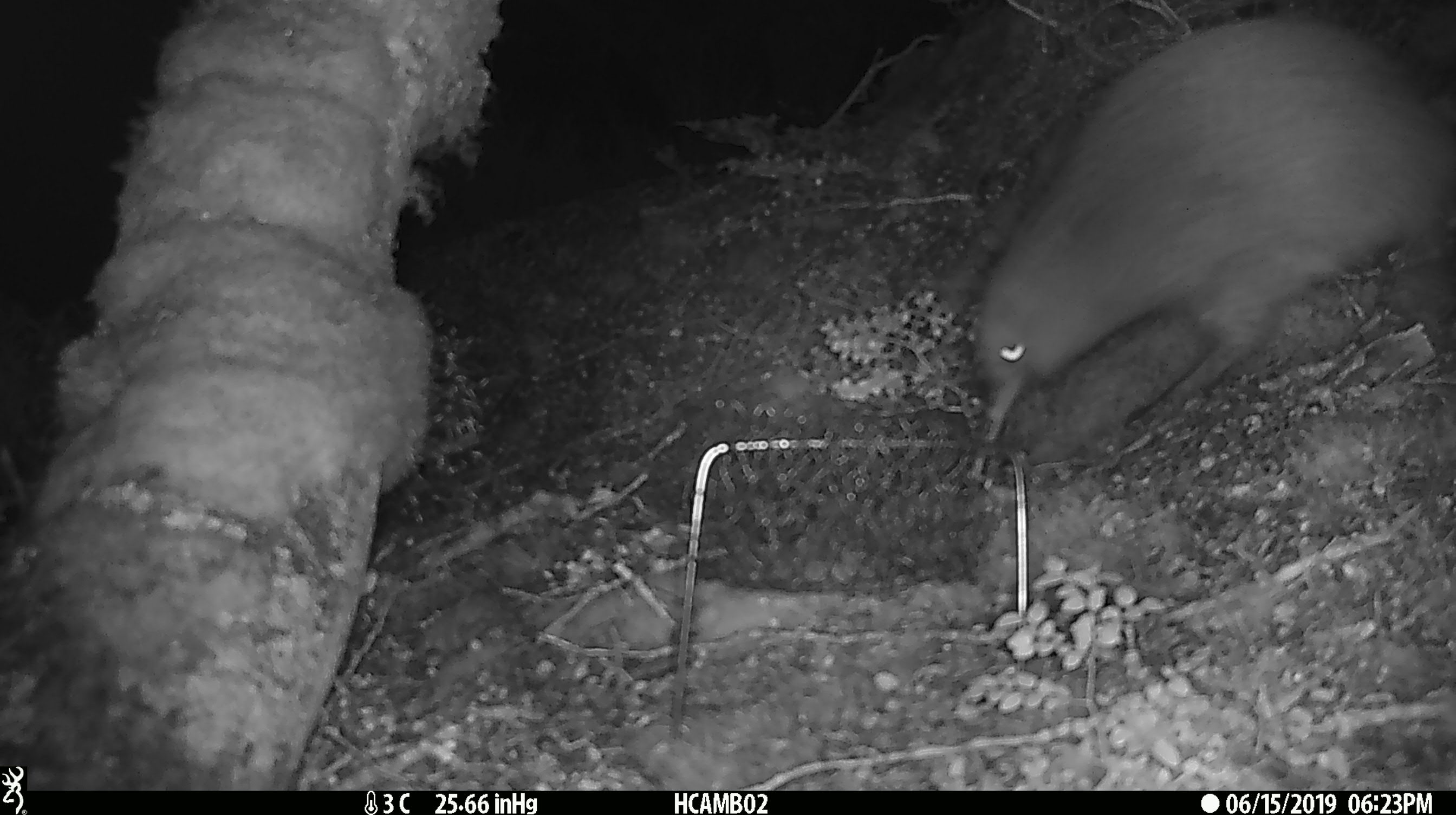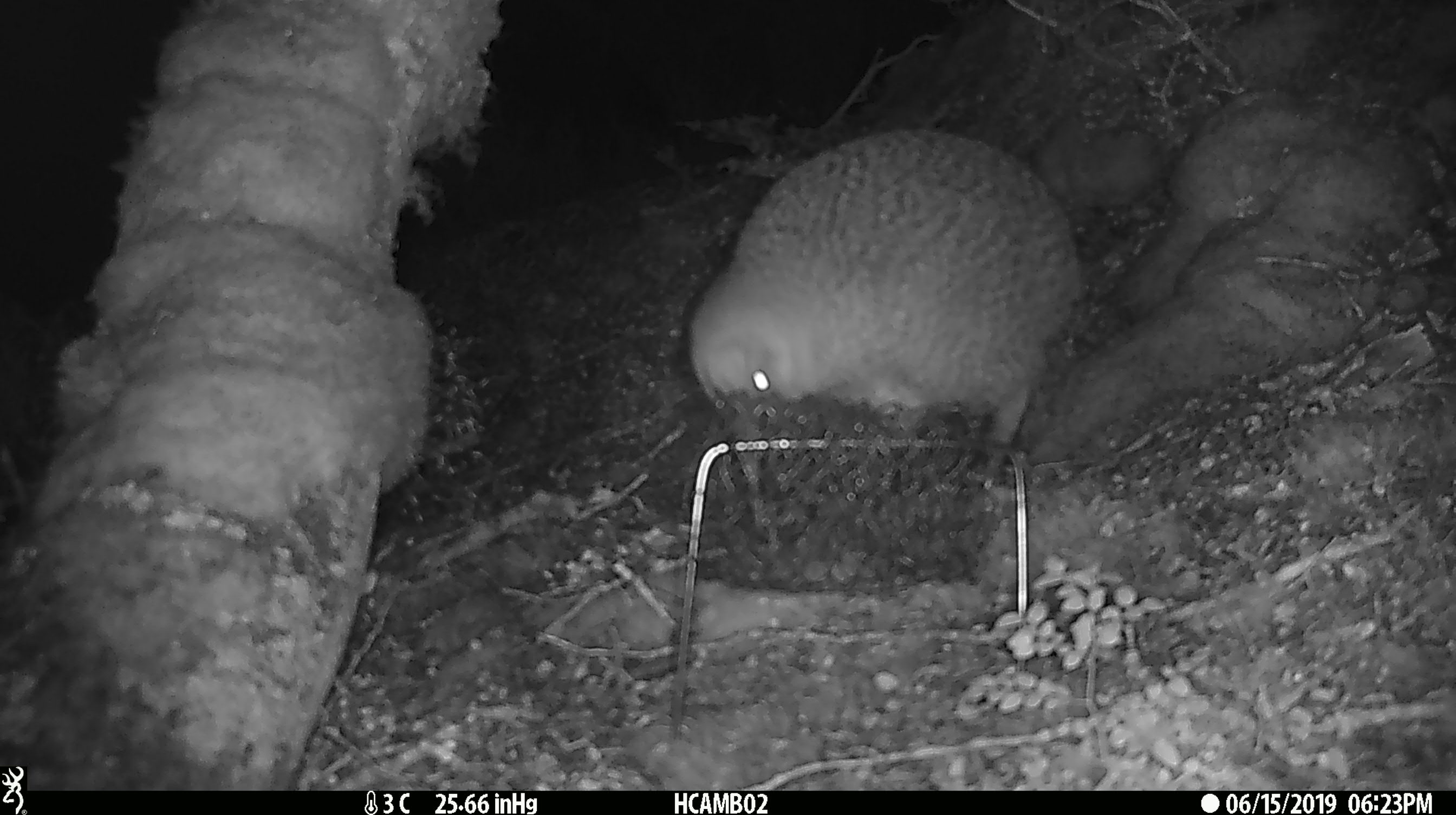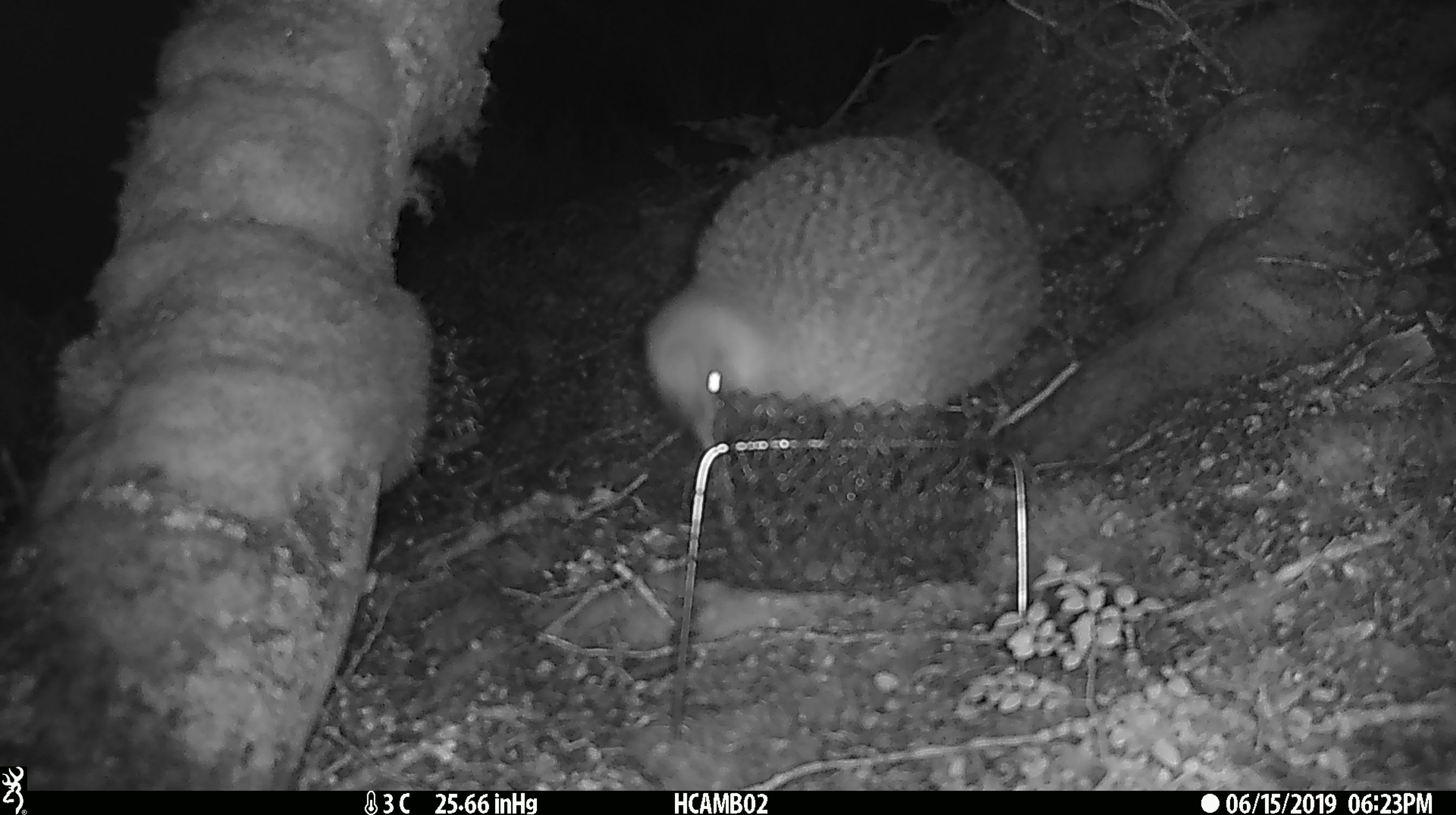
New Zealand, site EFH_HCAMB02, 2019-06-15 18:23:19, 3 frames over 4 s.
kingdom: Animalia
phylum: Chordata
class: Aves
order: Apterygiformes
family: Apterygidae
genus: Apteryx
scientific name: Apteryx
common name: kiwi